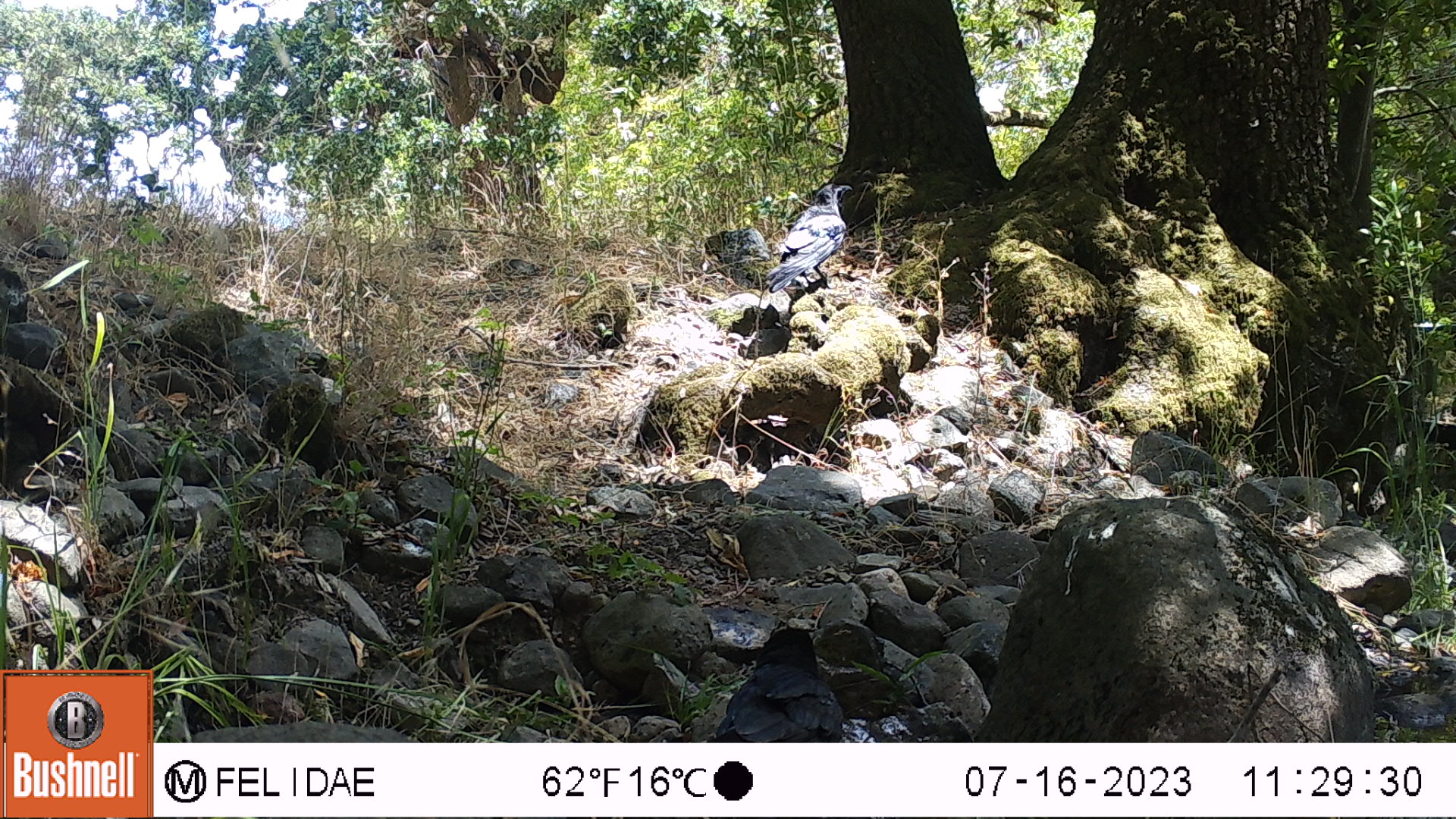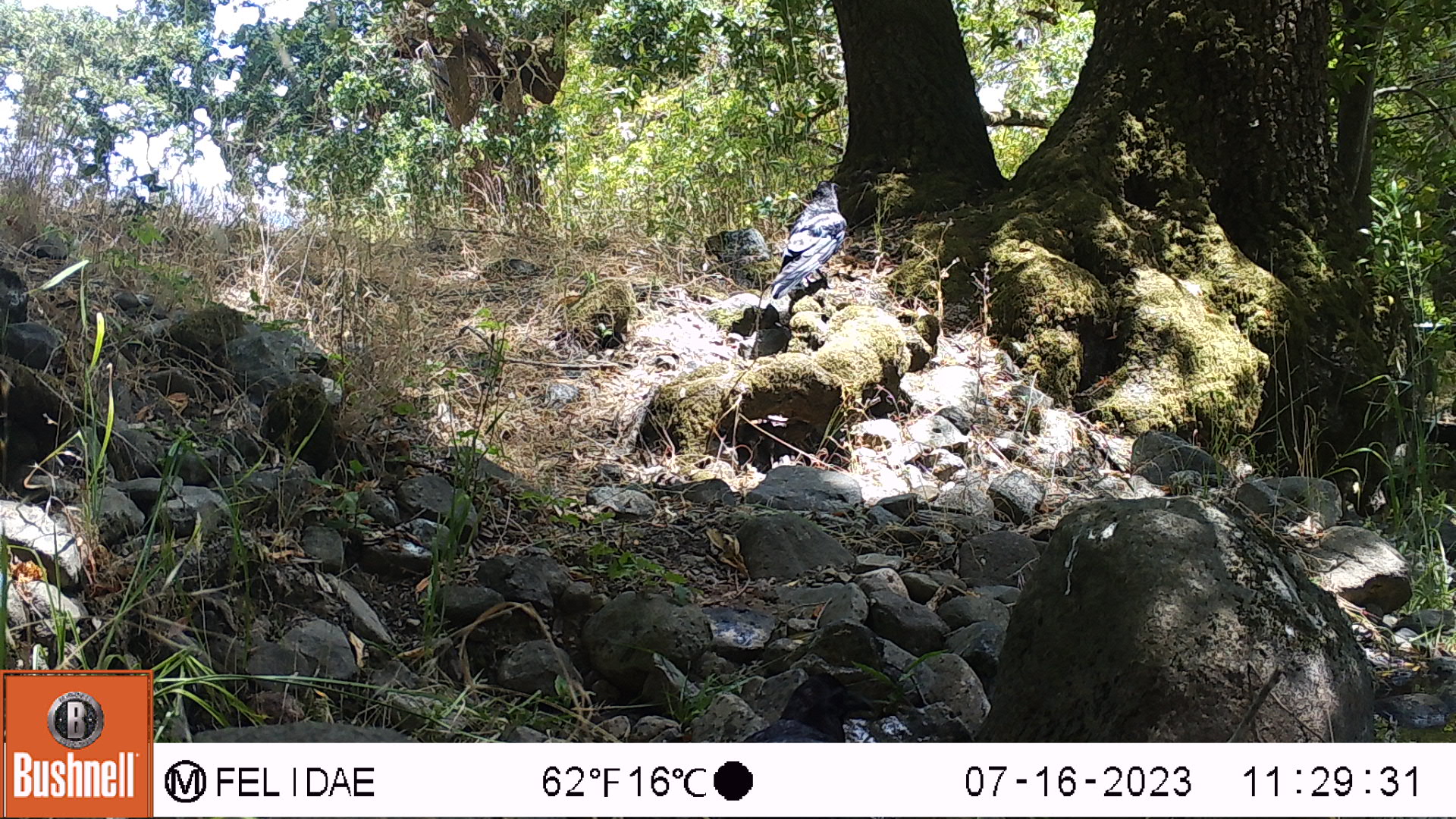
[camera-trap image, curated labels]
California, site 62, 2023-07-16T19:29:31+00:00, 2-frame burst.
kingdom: Animalia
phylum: Chordata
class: Aves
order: Passeriformes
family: Corvidae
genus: Corvus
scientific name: Corvus brachyrhynchos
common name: american crow